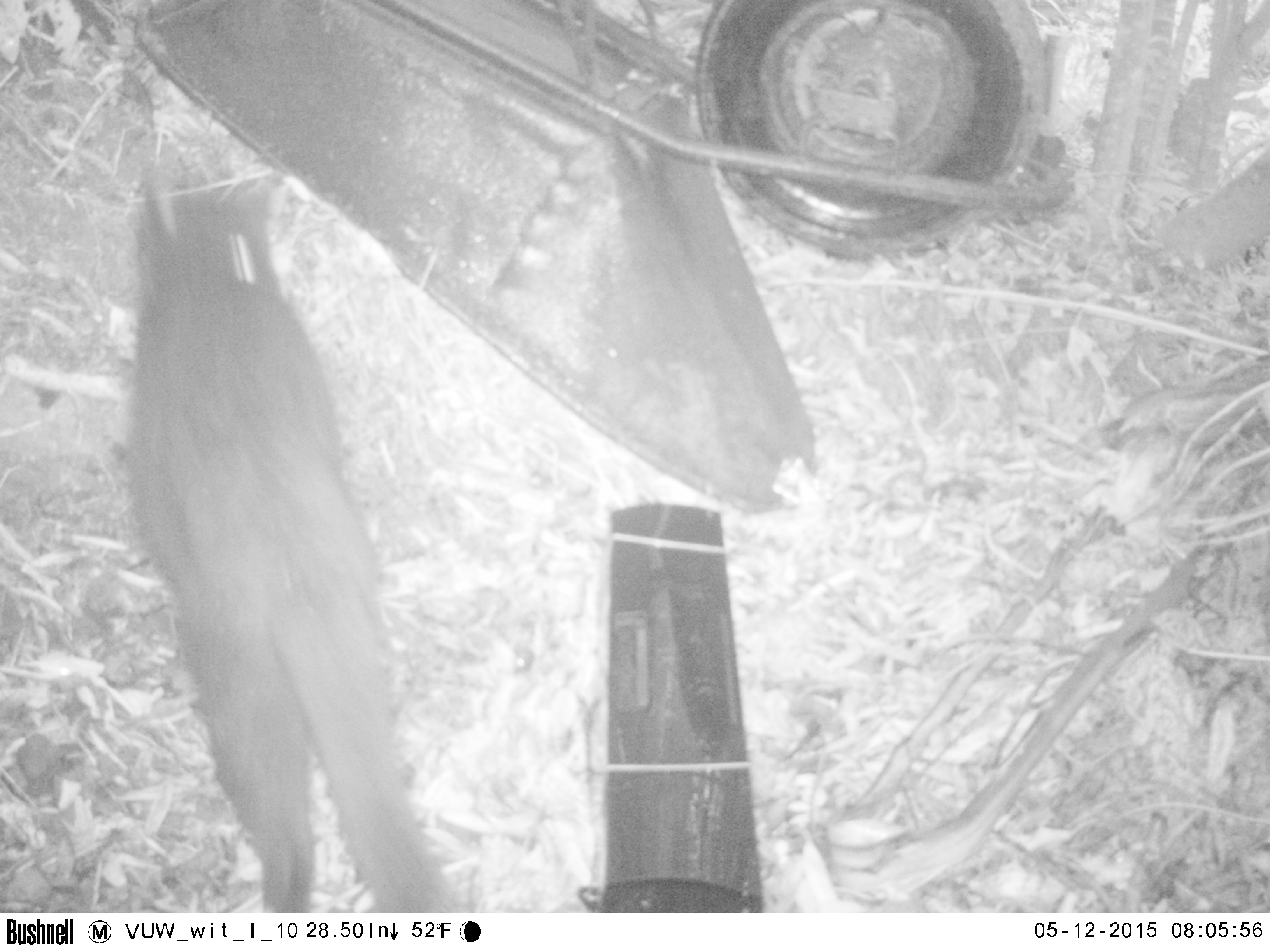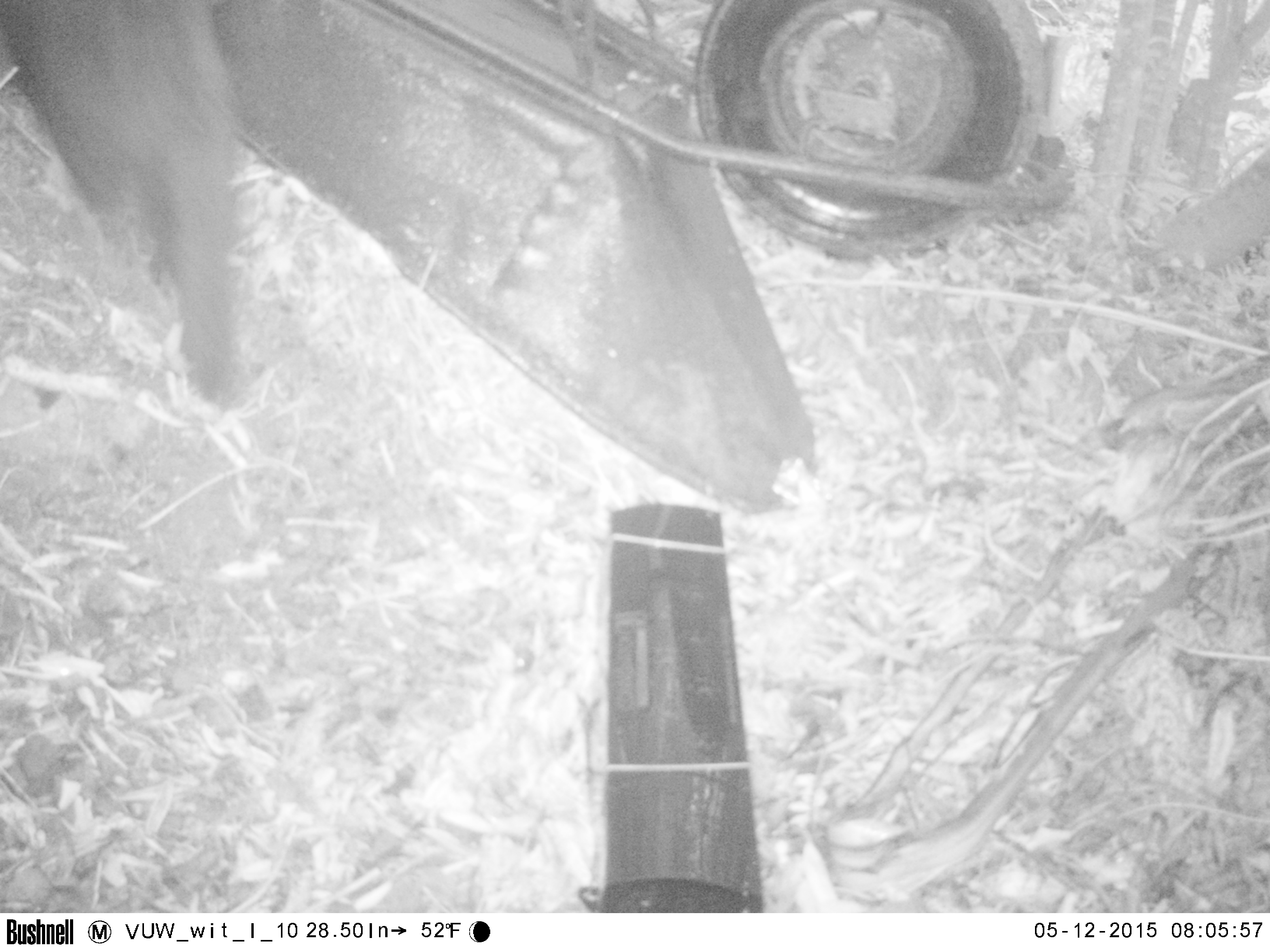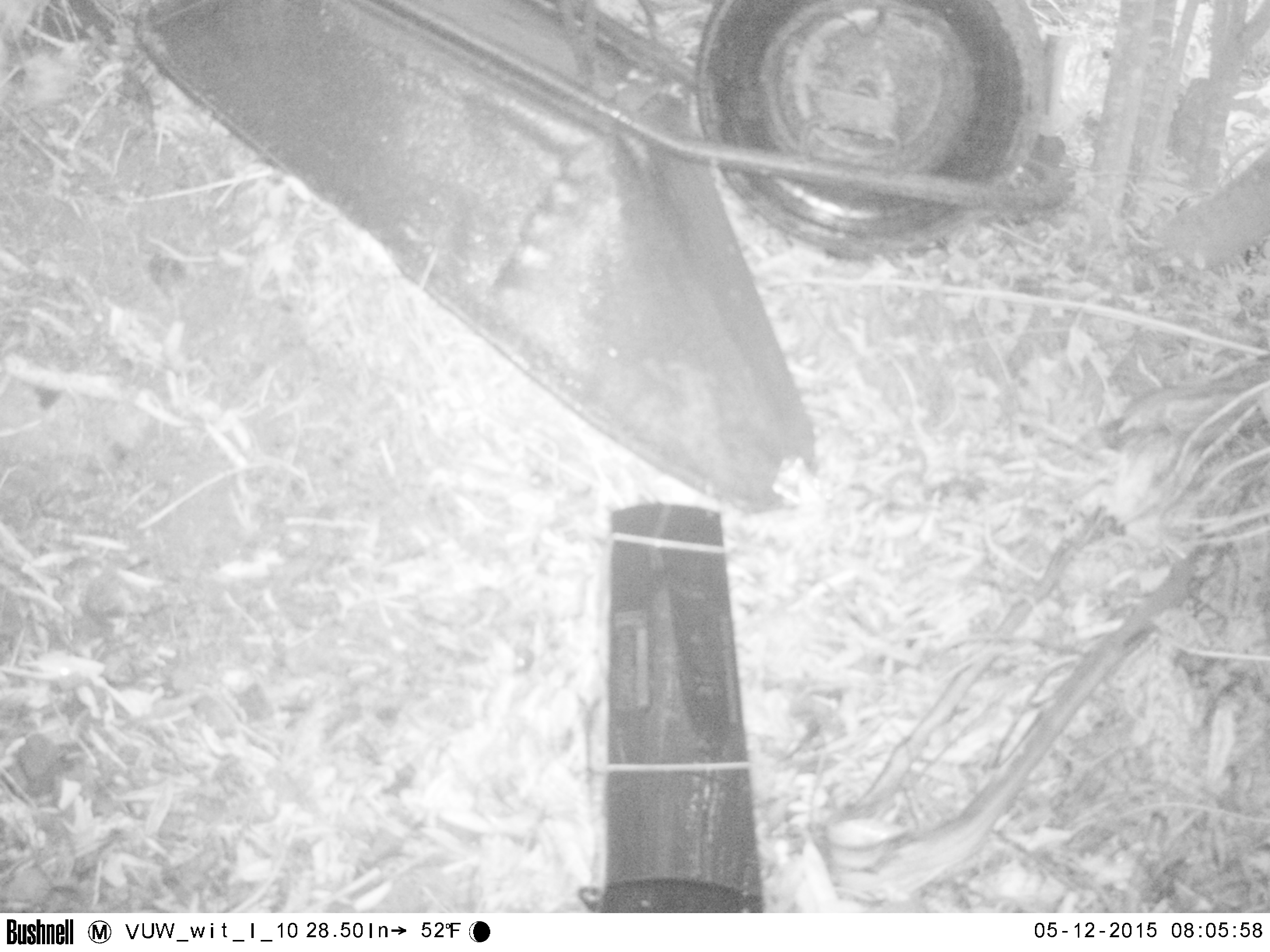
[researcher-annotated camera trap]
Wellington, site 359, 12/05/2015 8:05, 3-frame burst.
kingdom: Animalia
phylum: Chordata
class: Mammalia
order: Carnivora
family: Felidae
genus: Felis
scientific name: Felis catus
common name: cat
Cat (Felis catus).